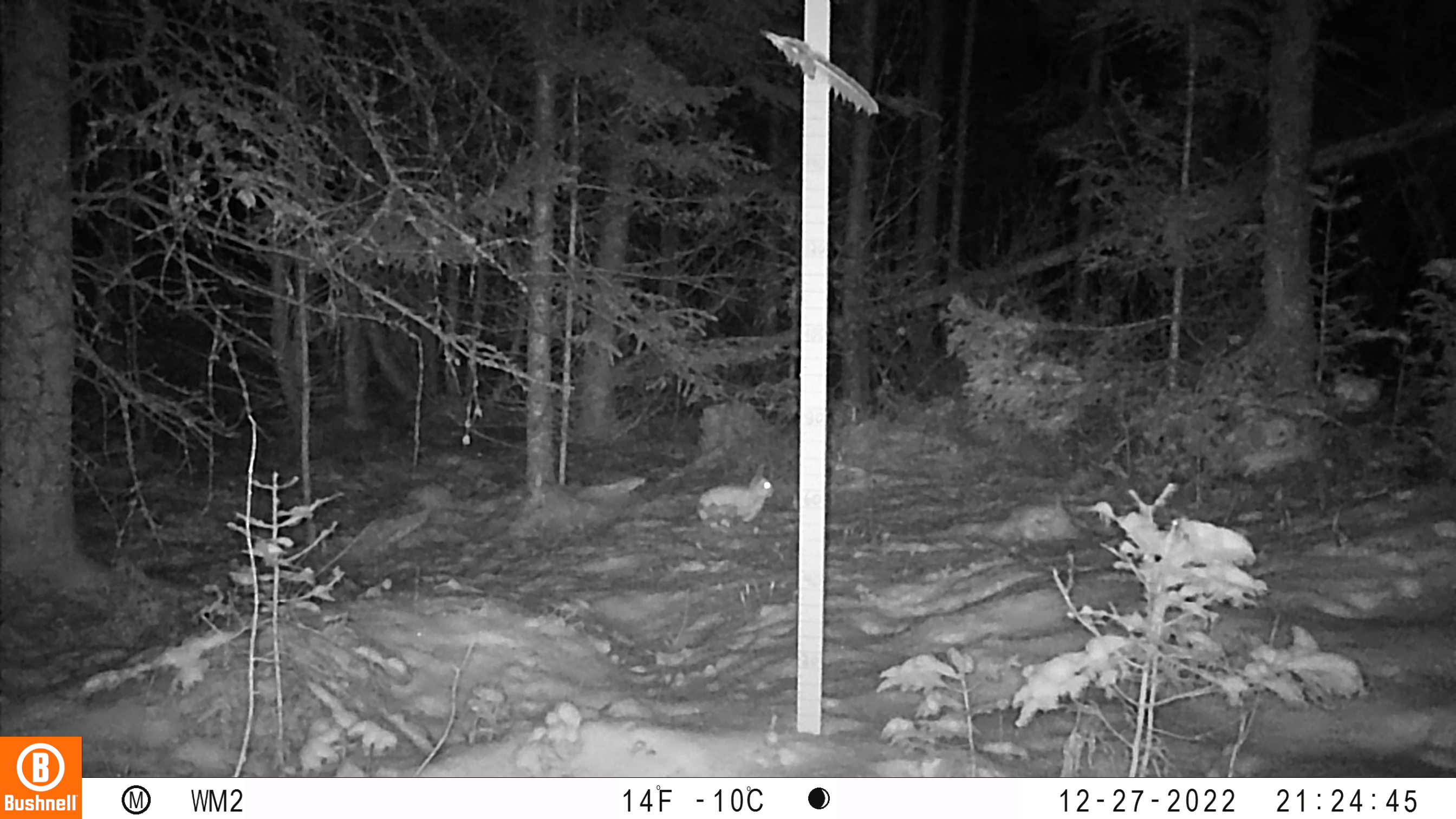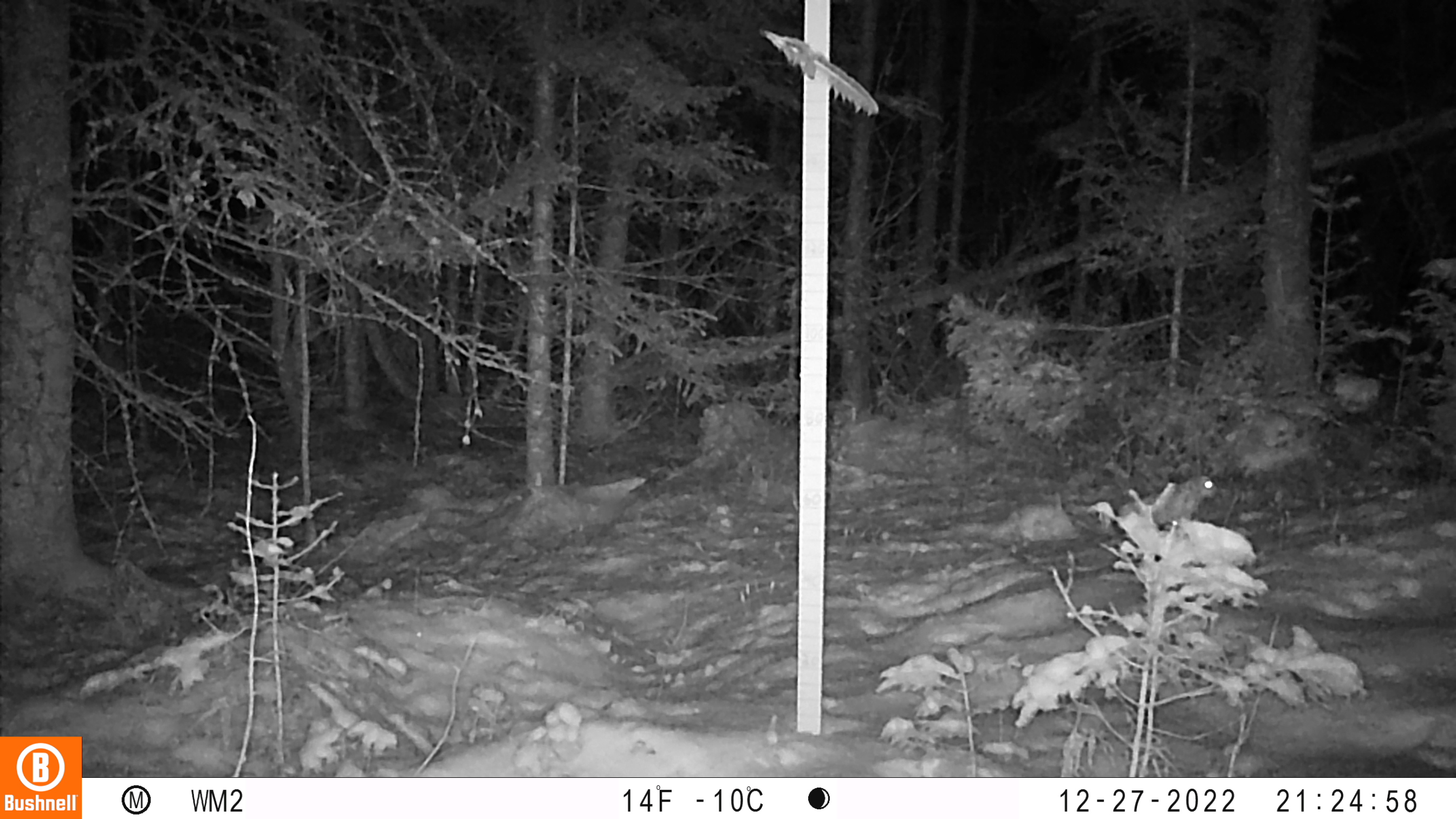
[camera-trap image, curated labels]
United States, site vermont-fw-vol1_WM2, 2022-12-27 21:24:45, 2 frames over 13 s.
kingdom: Animalia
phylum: Chordata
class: Mammalia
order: Lagomorpha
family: Leporidae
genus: Lepus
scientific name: Lepus americanus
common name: snowshoe hare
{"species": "snowshoe hare (Lepus americanus)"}